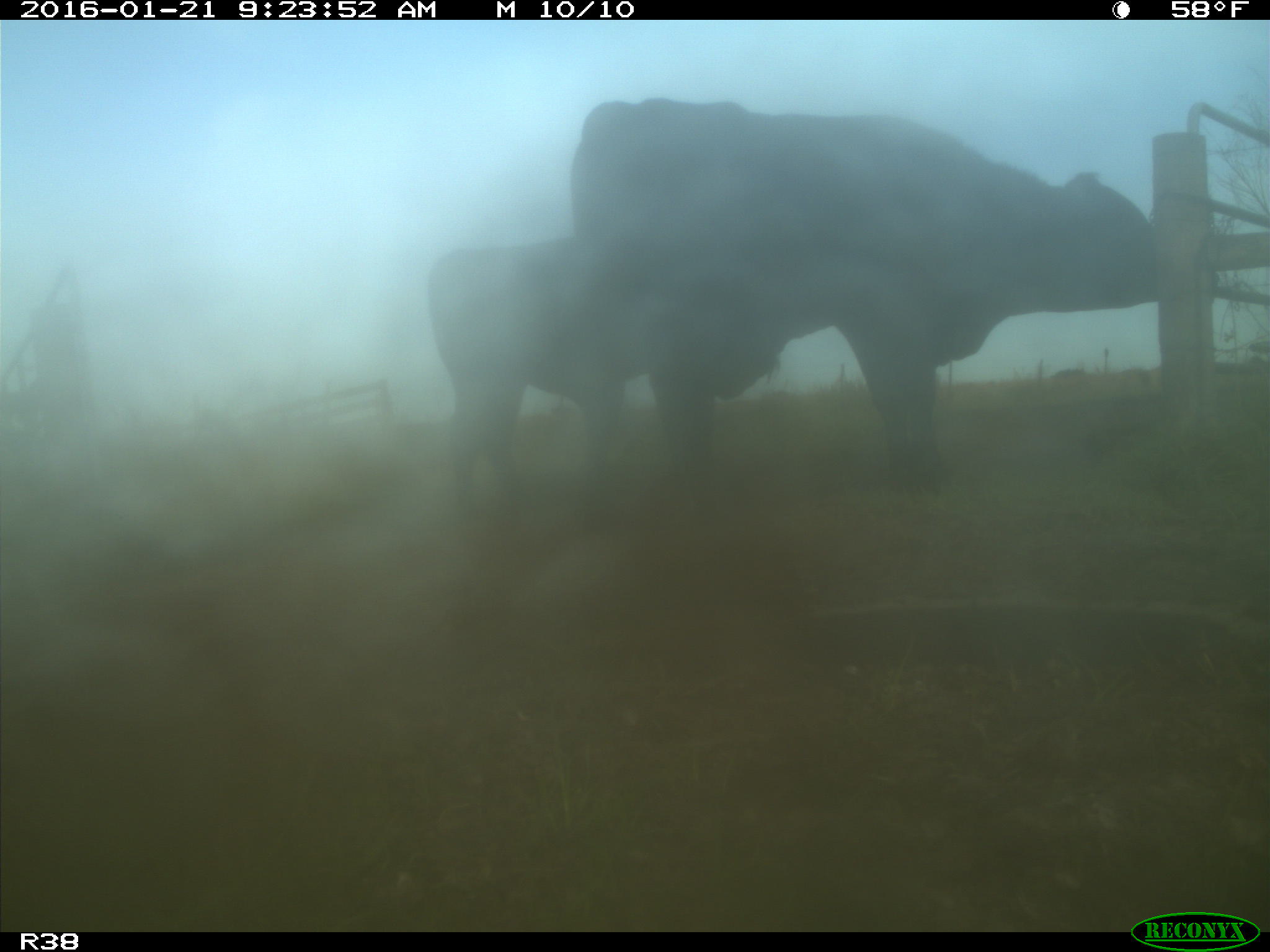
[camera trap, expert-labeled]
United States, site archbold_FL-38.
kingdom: Animalia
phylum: Chordata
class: Mammalia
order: Artiodactyla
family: Bovidae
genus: Bos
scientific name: Bos taurus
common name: domestic cow